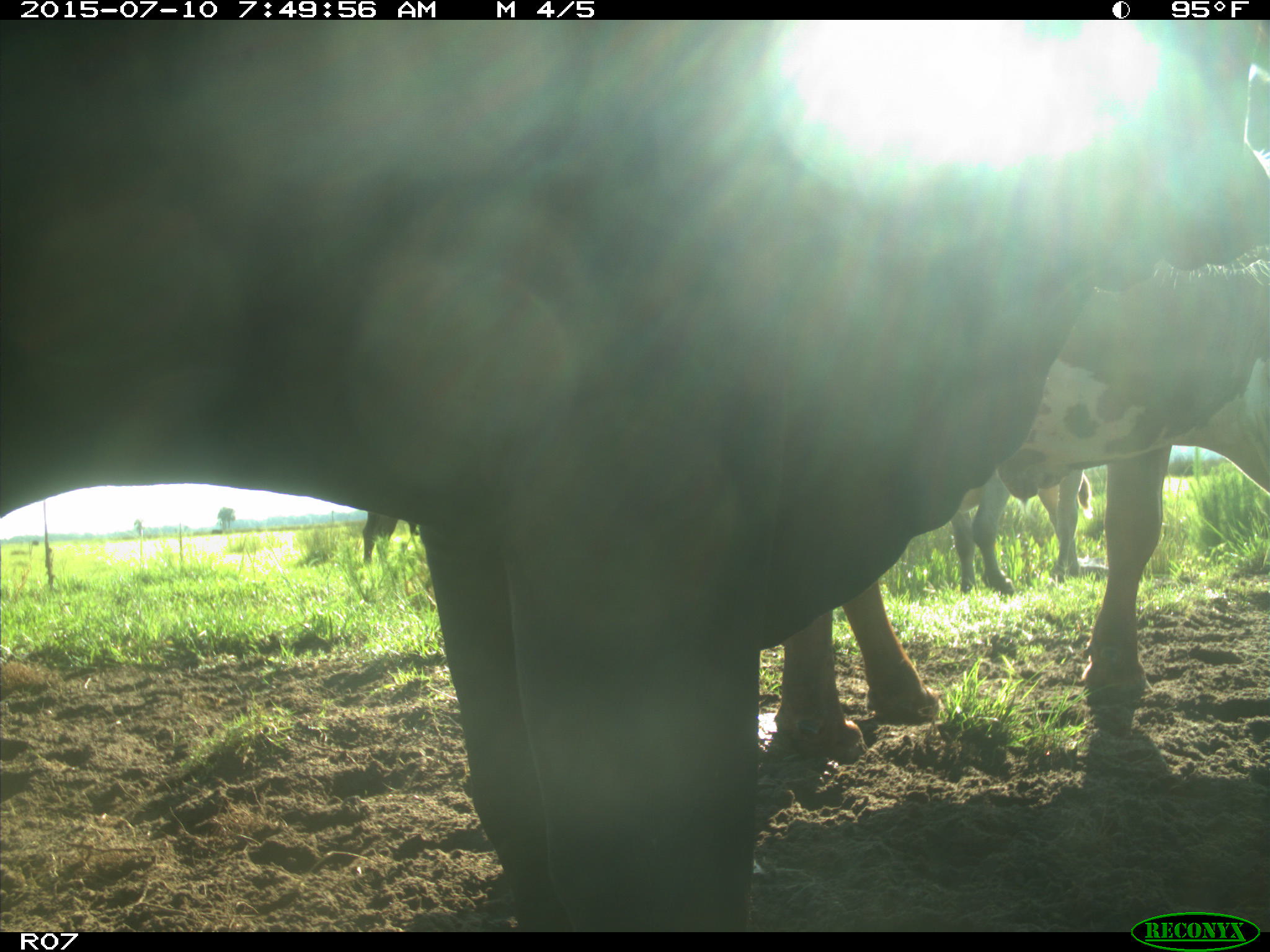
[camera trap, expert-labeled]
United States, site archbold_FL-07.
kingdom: Animalia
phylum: Chordata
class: Mammalia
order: Artiodactyla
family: Bovidae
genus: Bos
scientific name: Bos taurus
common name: domestic cow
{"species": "Bos taurus (domestic cow)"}